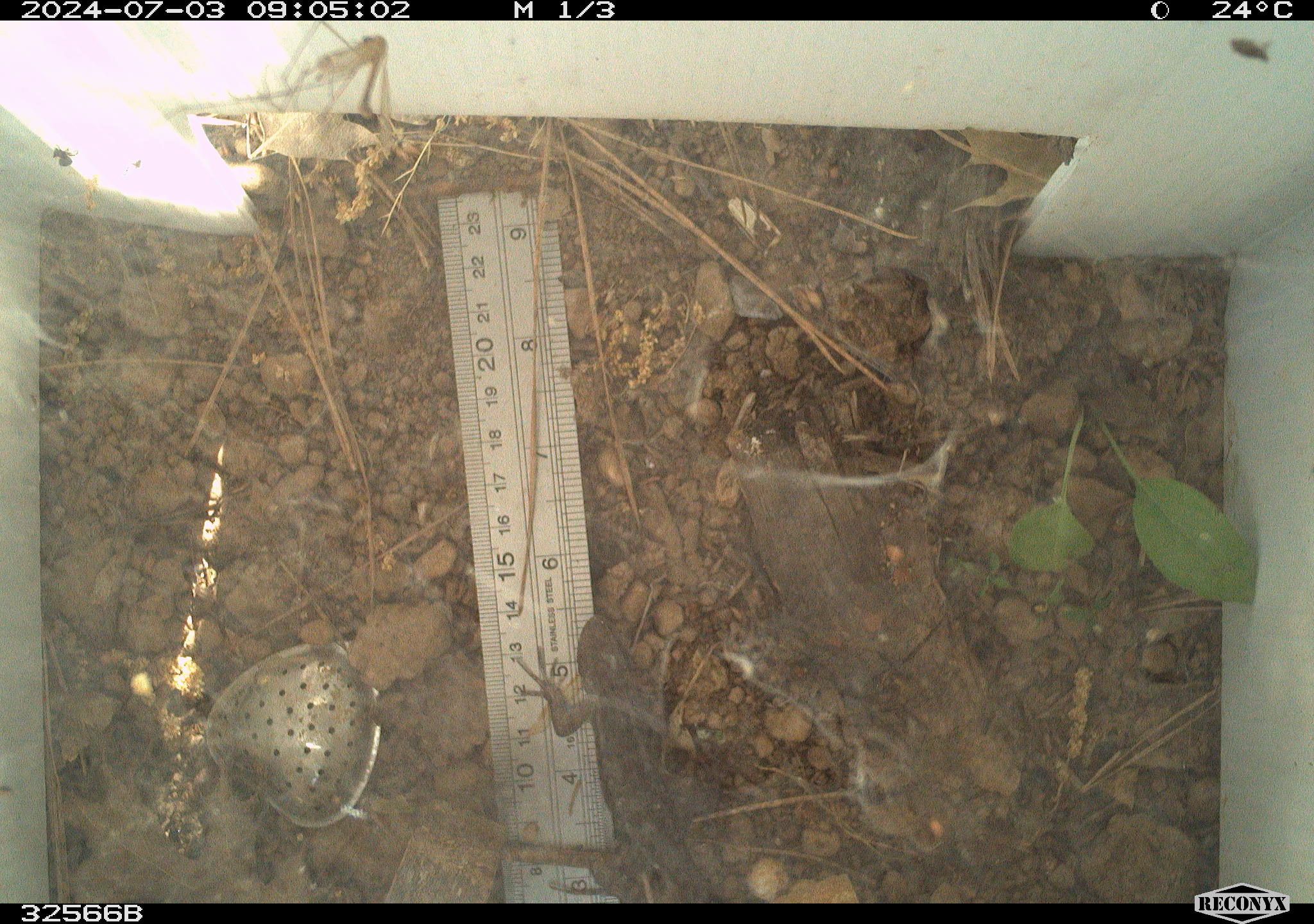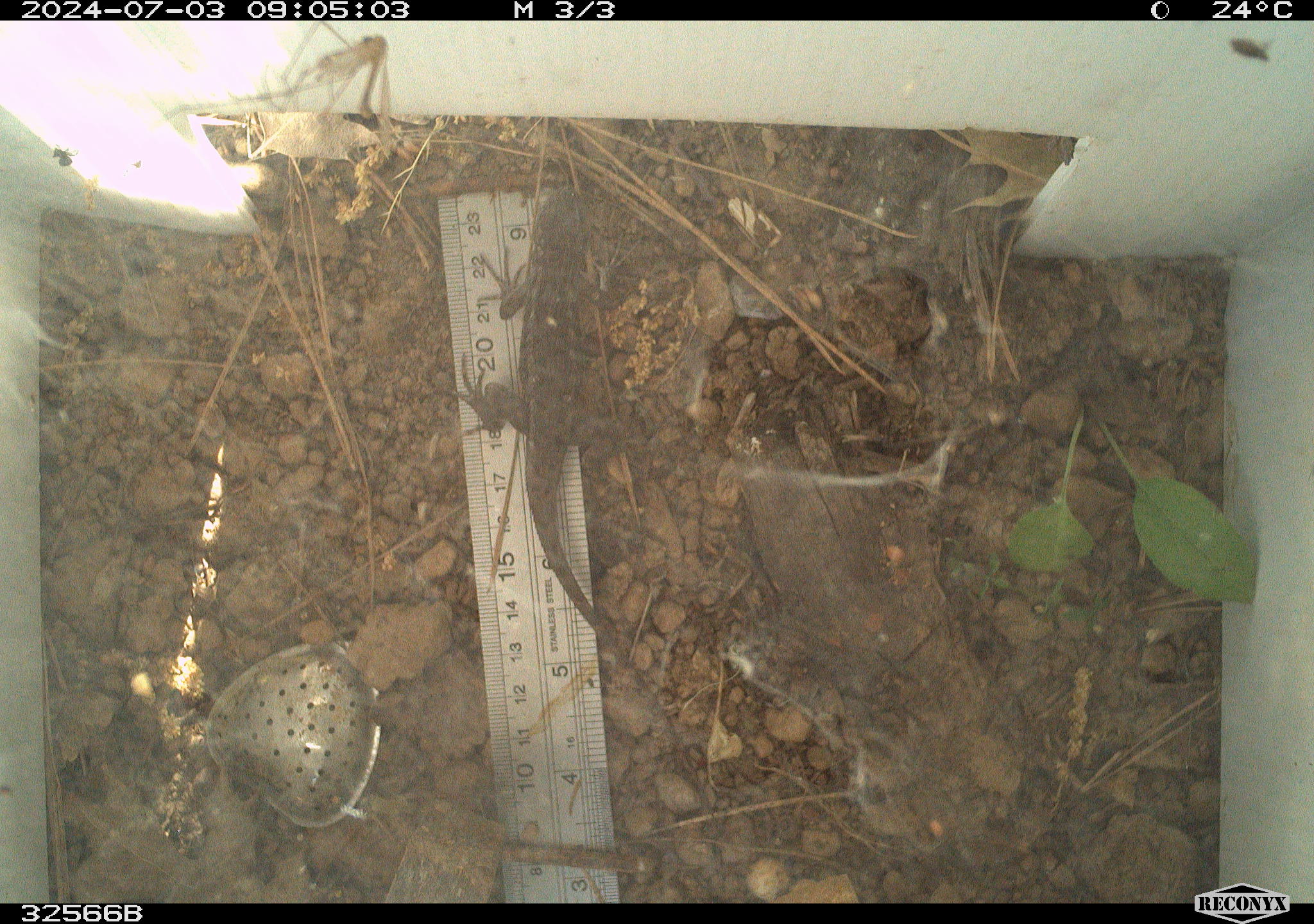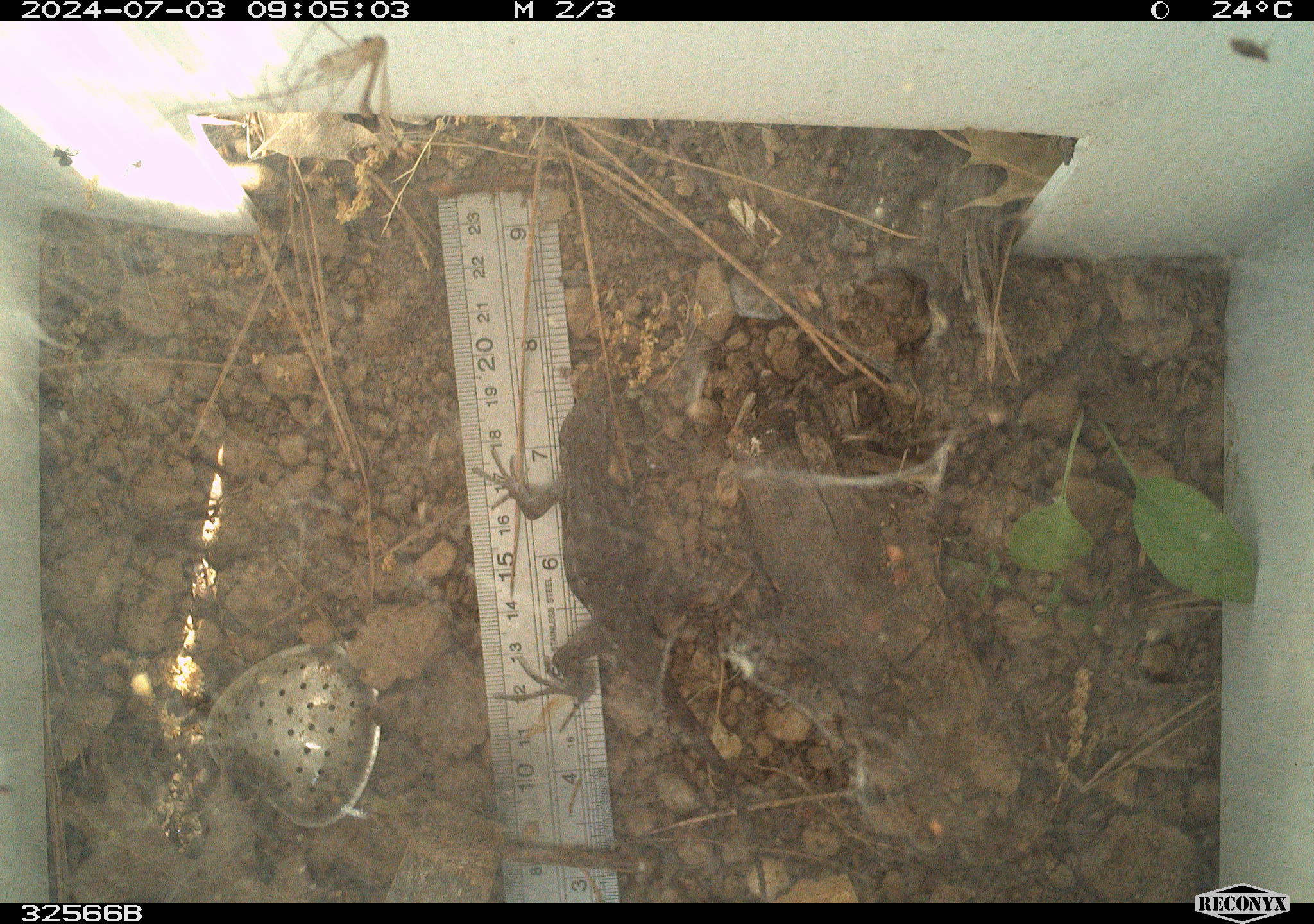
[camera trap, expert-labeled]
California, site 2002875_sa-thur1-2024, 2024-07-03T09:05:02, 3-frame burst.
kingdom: Animalia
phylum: Chordata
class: Reptilia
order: Squamata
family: Phrynosomatidae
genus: Sceloporus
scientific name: Sceloporus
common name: spiny lizards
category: sceloporus species